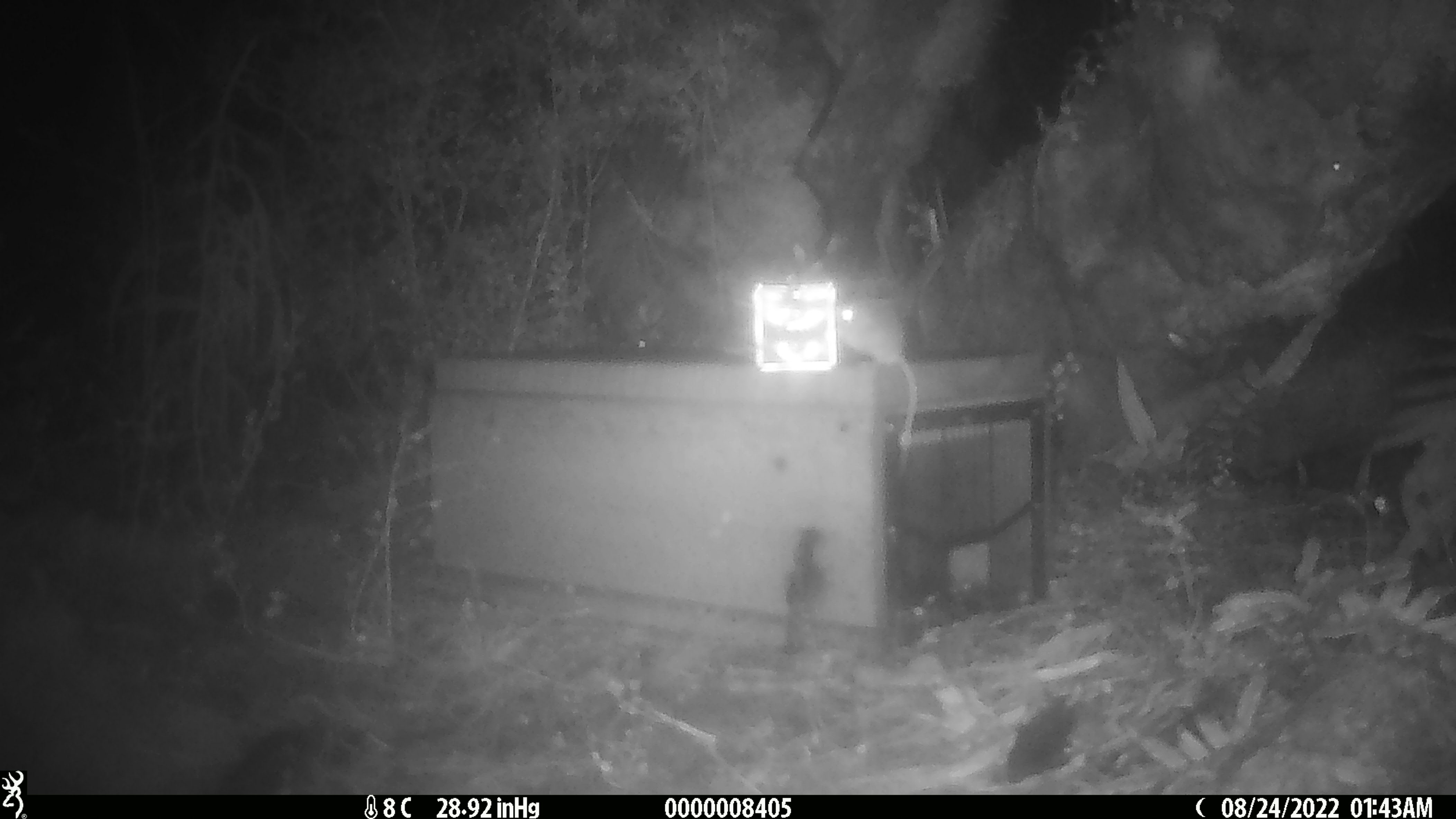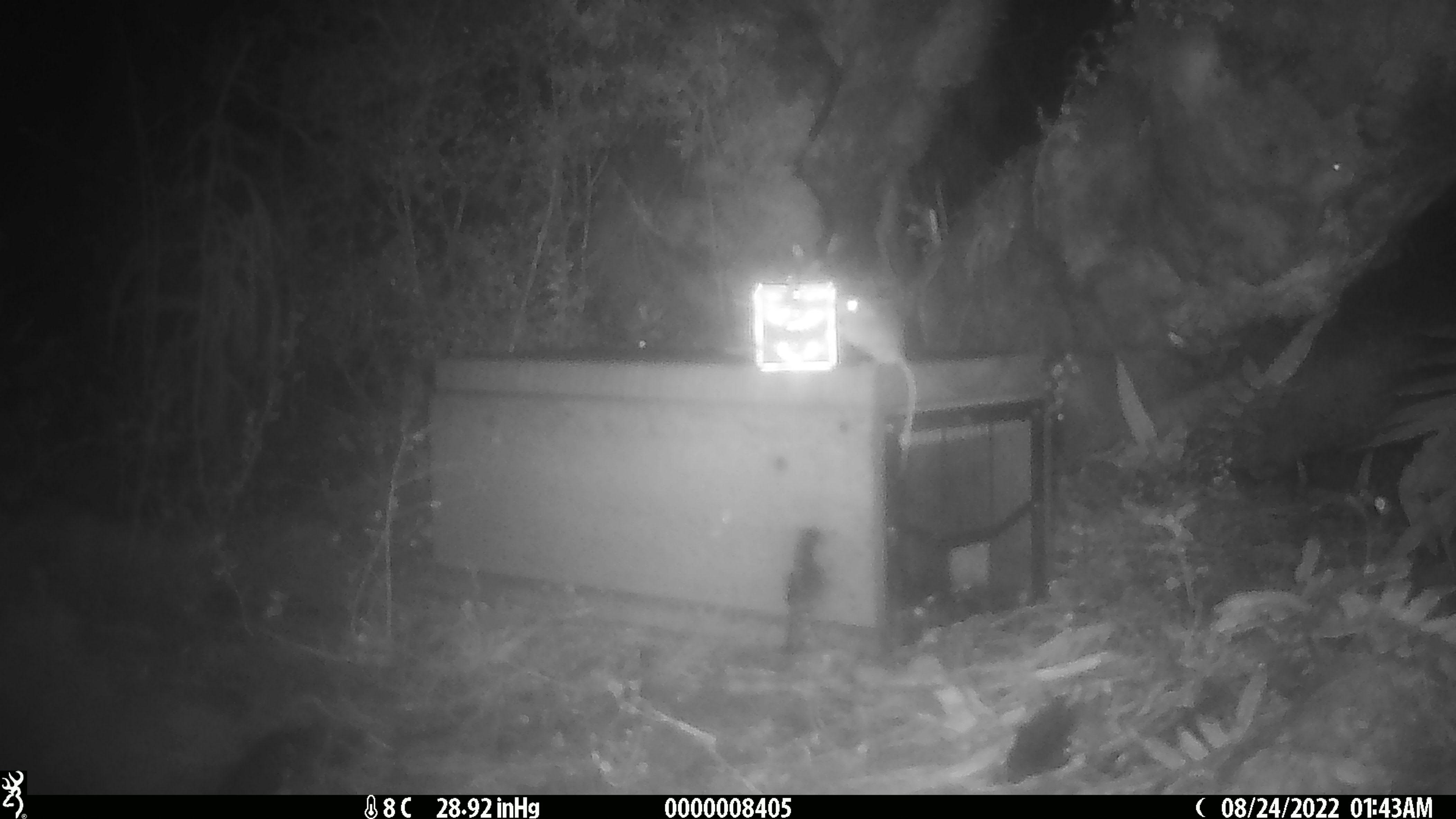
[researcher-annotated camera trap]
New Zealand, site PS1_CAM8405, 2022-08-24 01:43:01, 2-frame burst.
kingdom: Animalia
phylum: Chordata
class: Mammalia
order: Rodentia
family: Muridae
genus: Mus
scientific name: Mus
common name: mouse